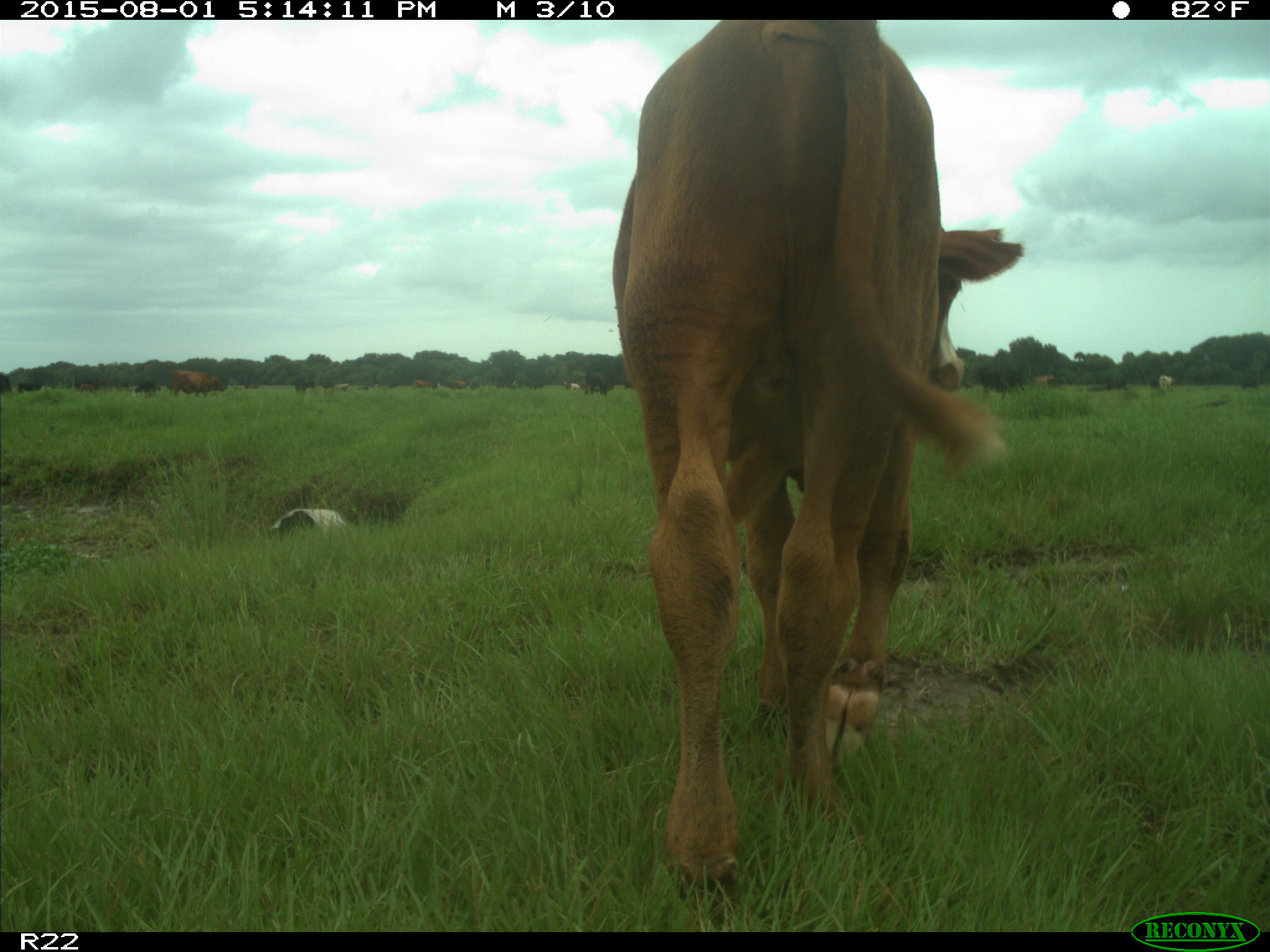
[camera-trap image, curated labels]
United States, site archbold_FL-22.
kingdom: Animalia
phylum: Chordata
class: Mammalia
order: Artiodactyla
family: Bovidae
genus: Bos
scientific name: Bos taurus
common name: domestic cow